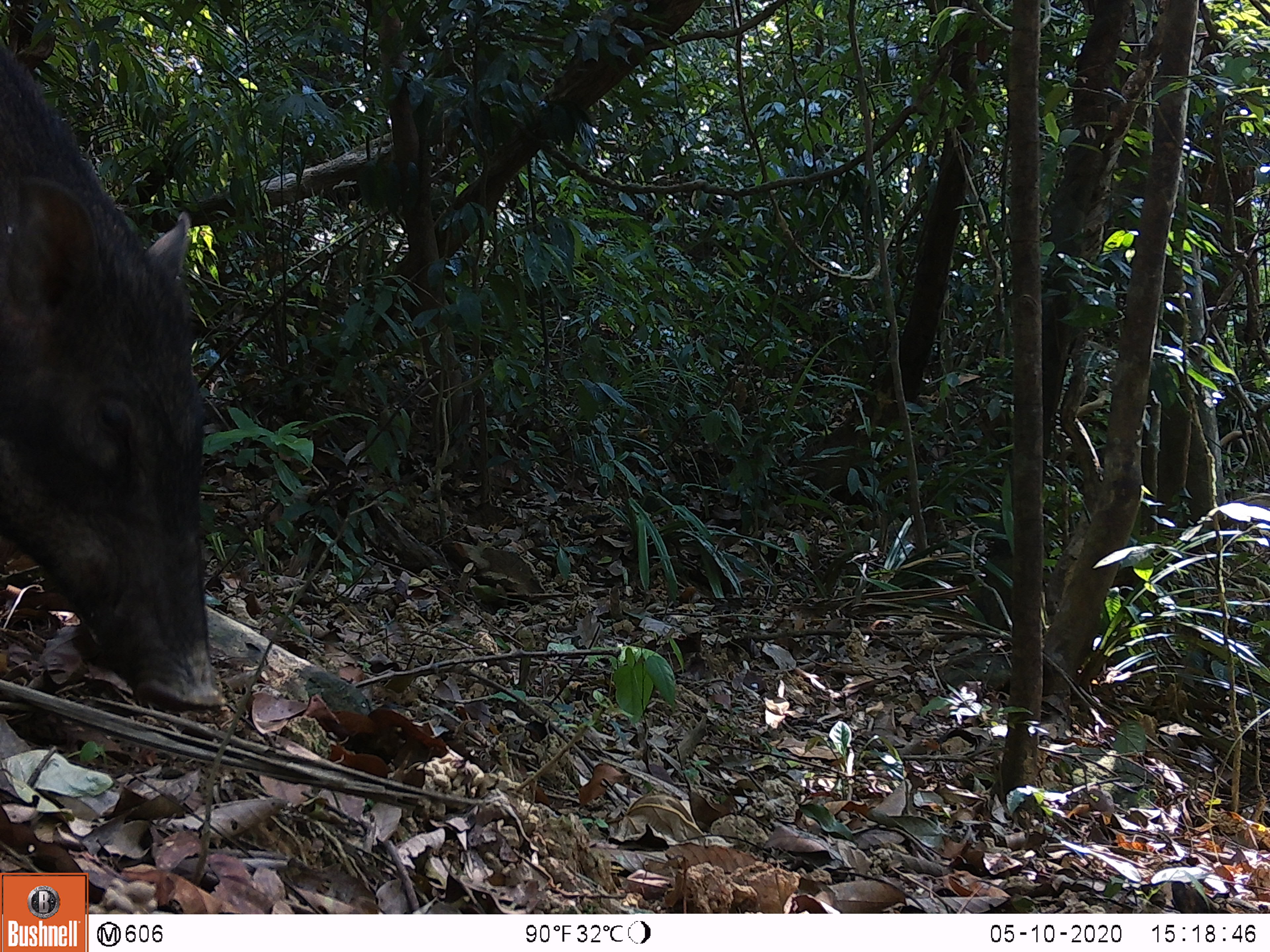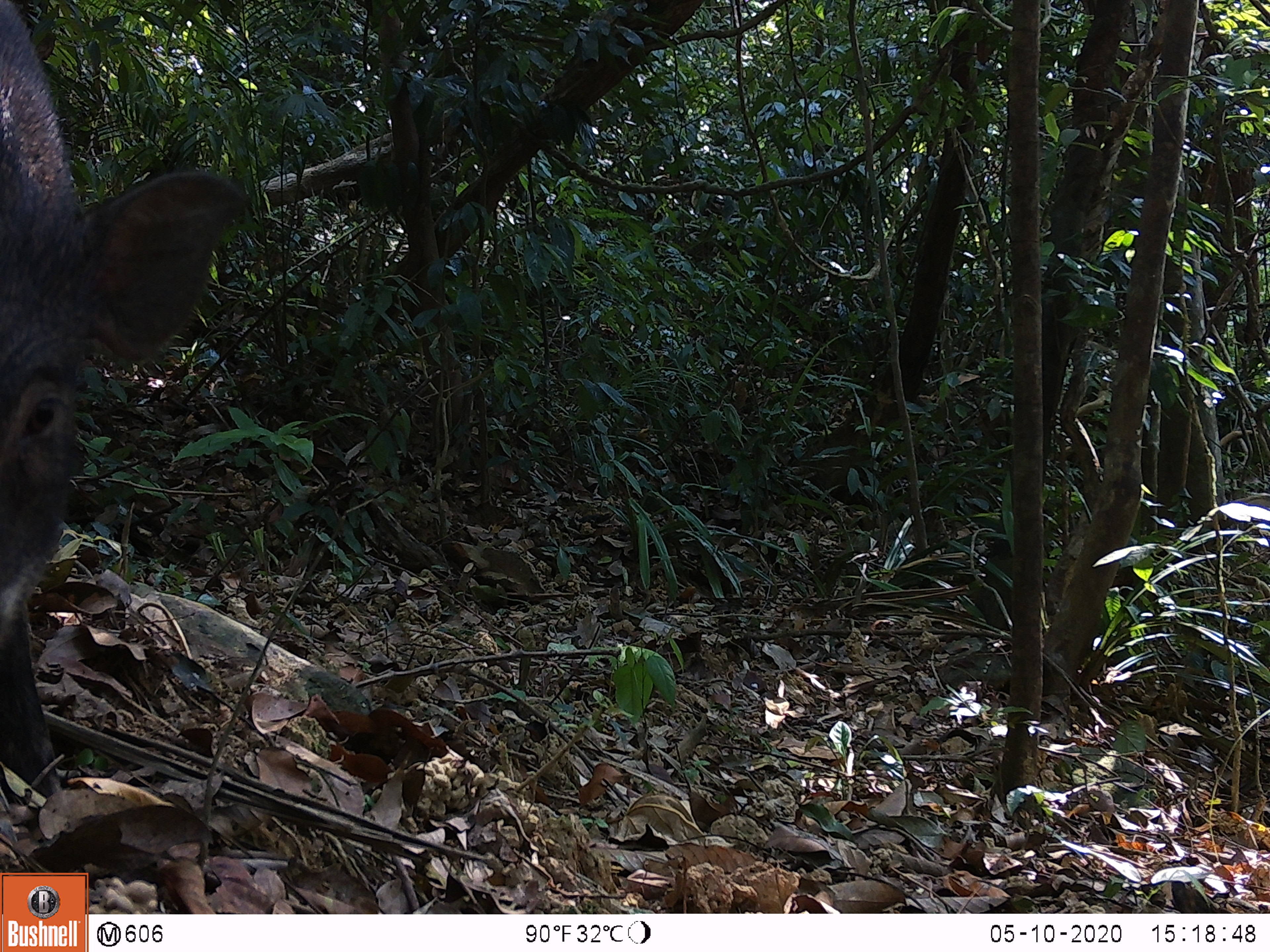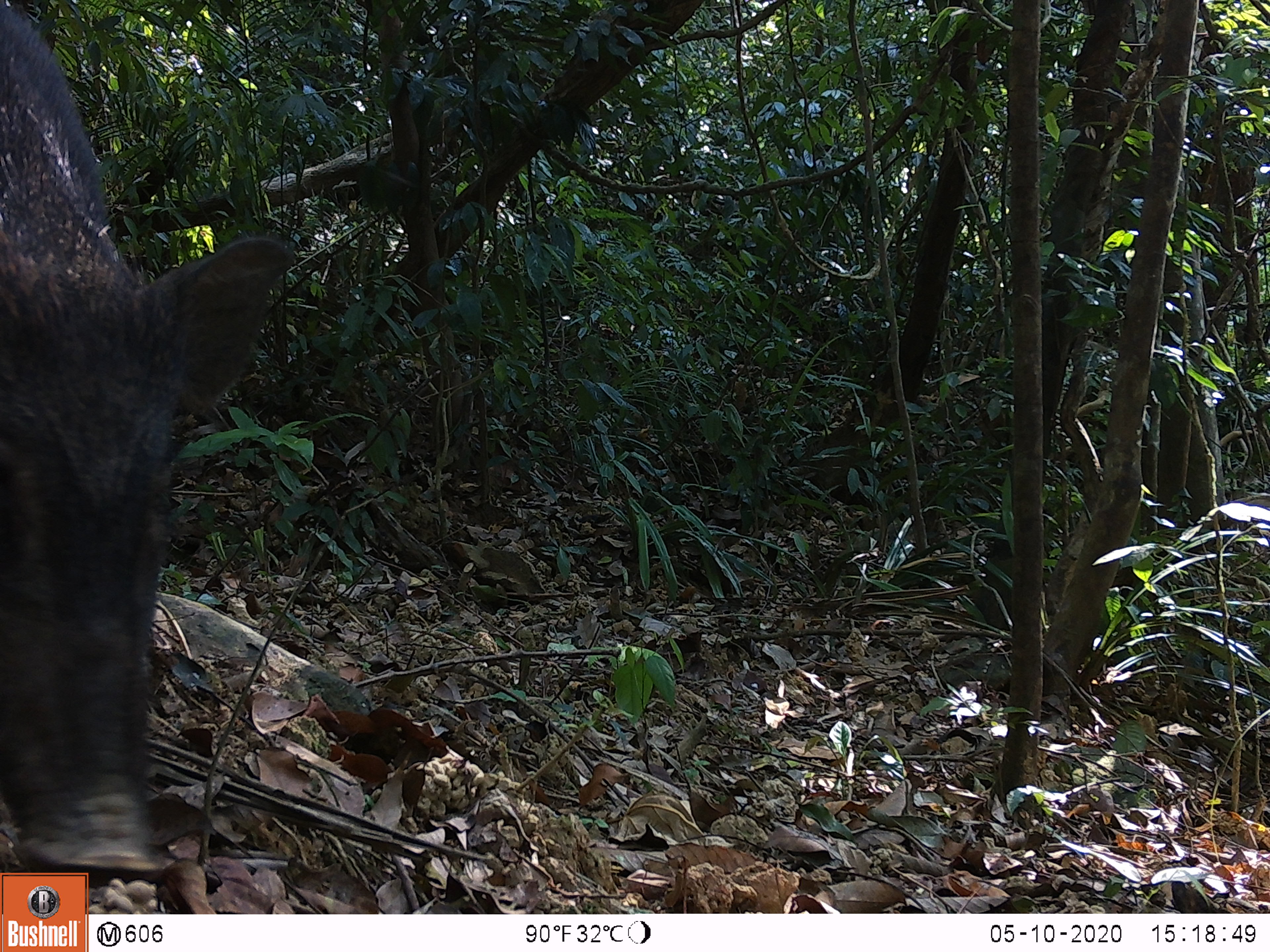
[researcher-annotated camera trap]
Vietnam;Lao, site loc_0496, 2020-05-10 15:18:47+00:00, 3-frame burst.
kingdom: Animalia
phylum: Chordata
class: Mammalia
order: Artiodactyla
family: Suidae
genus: Sus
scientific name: Sus scrofa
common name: eurasian wild pig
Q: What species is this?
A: Eurasian wild pig (Sus scrofa).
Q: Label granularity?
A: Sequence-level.